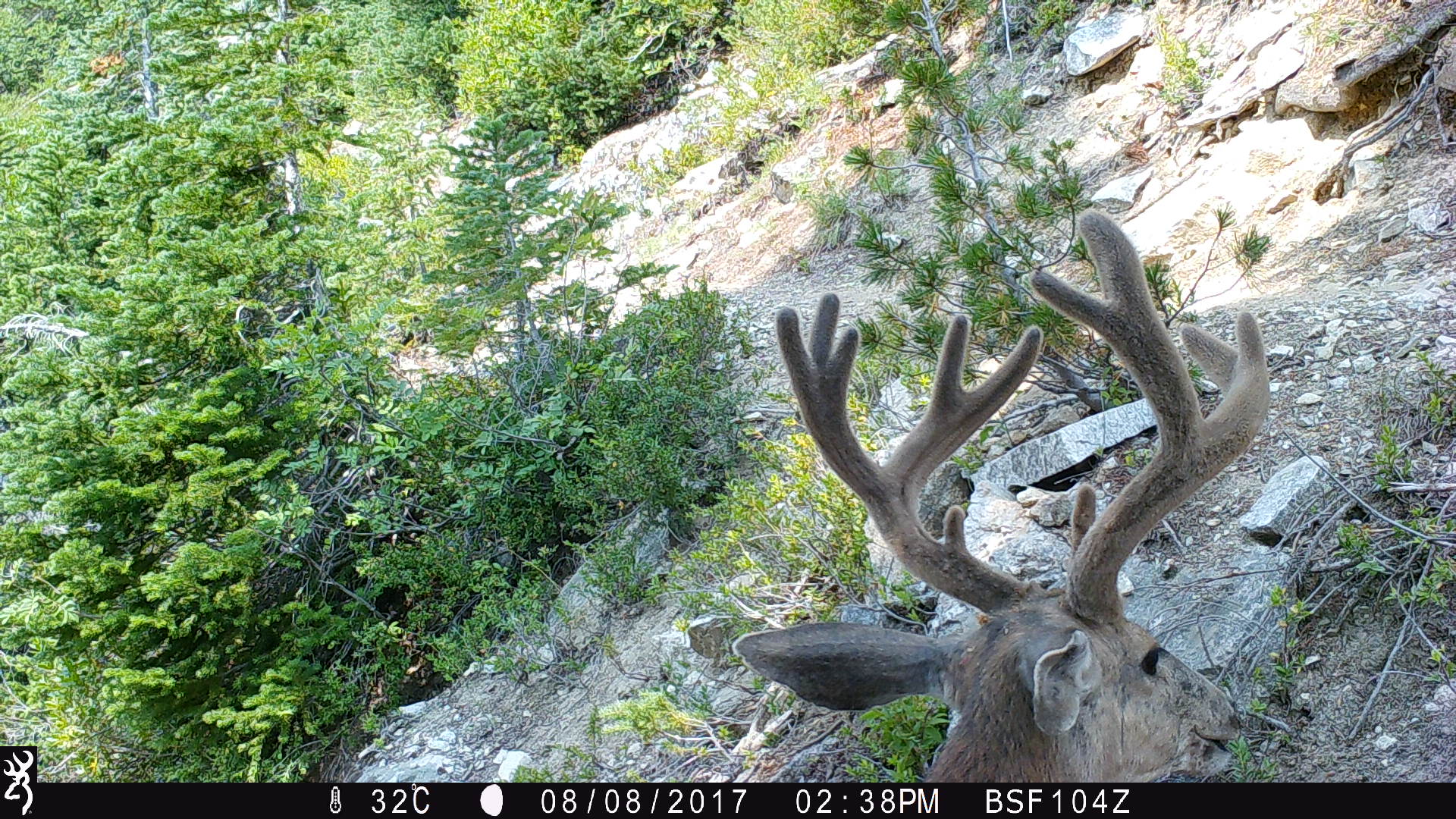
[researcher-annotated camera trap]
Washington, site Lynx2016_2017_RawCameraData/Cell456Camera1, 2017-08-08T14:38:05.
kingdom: Animalia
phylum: Chordata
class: Mammalia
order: Artiodactyla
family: Cervidae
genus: Odocoileus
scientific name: Odocoileus hemionus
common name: mule deer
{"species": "Odocoileus hemionus (mule deer)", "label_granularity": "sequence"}